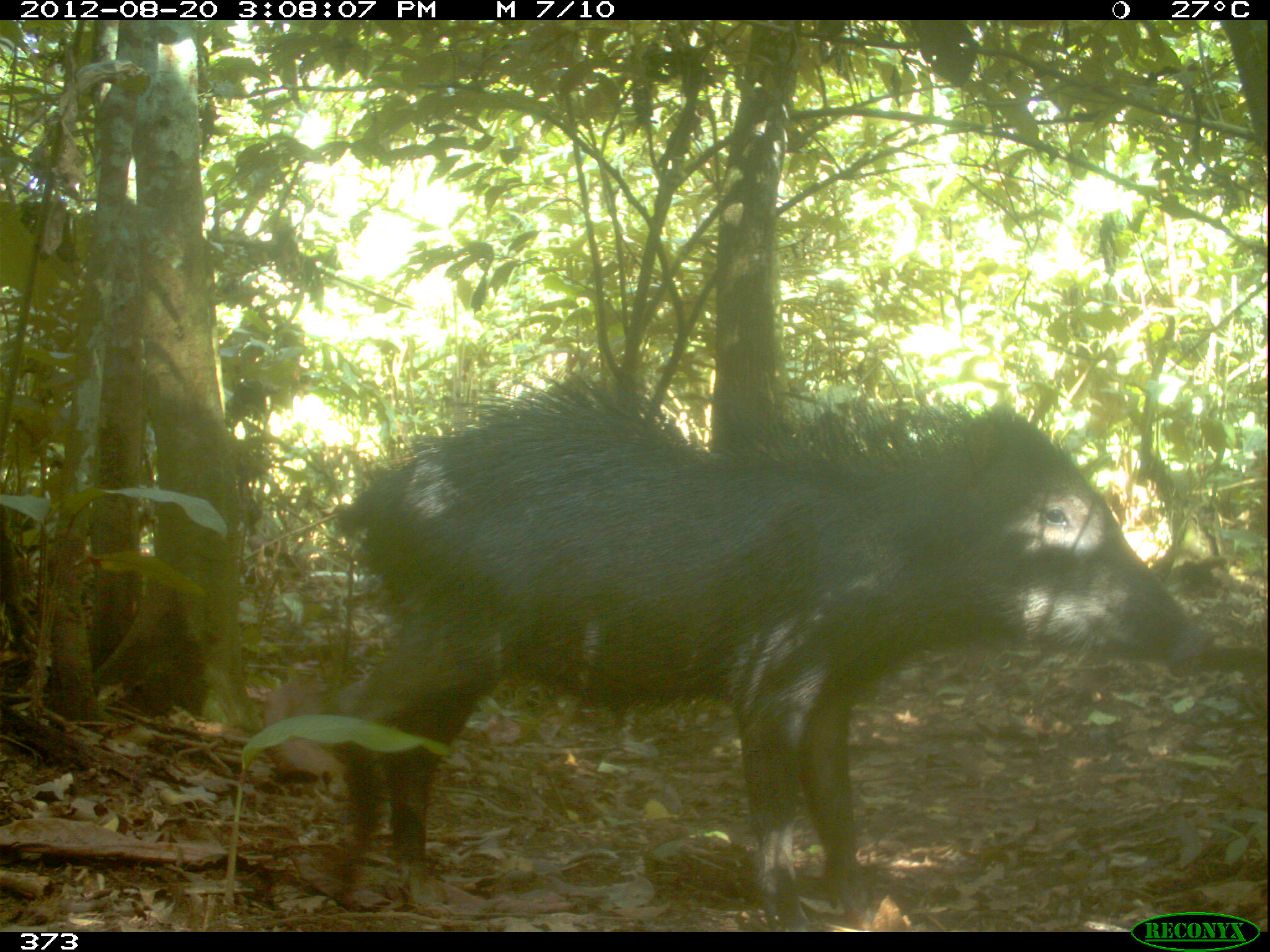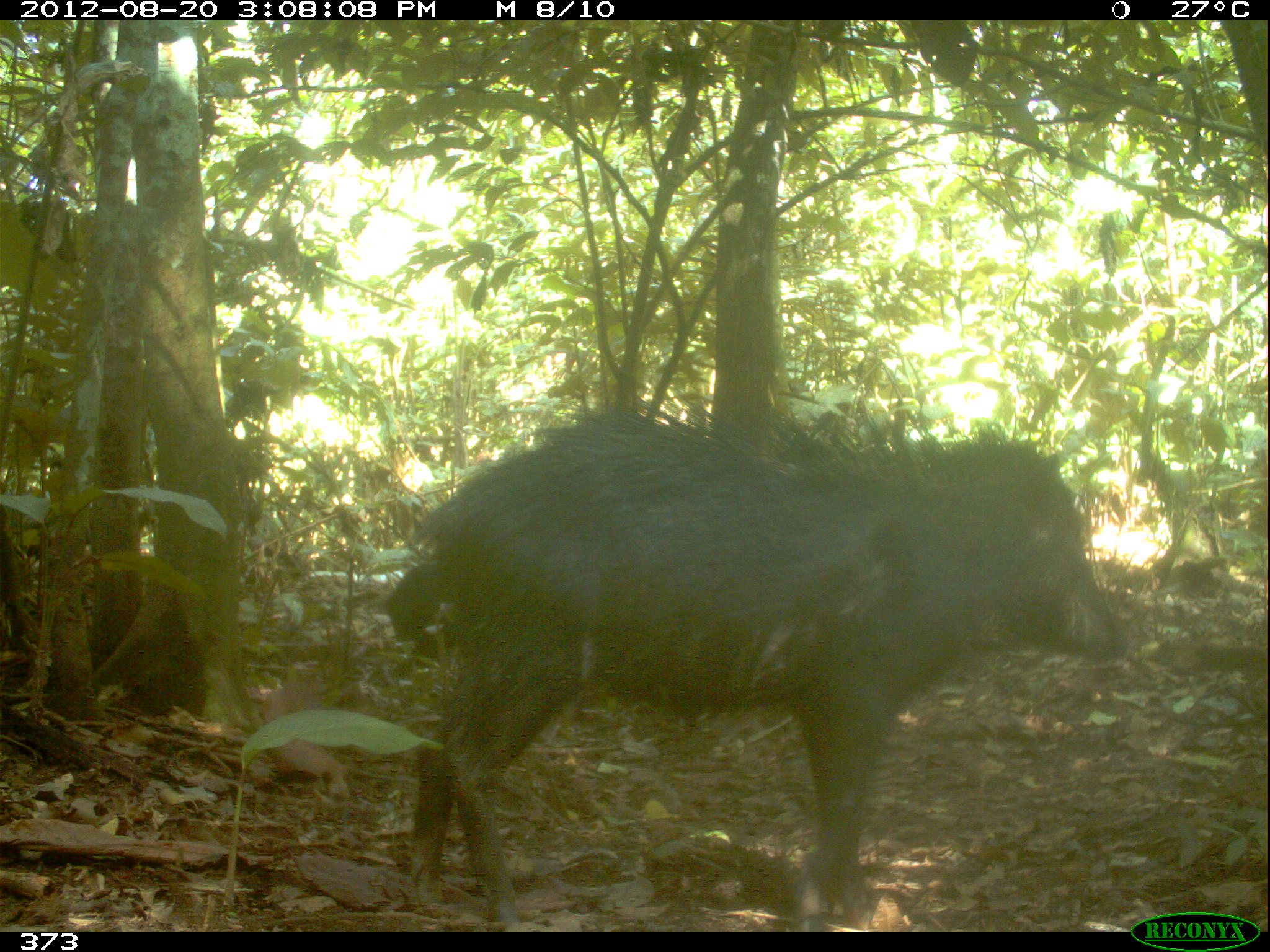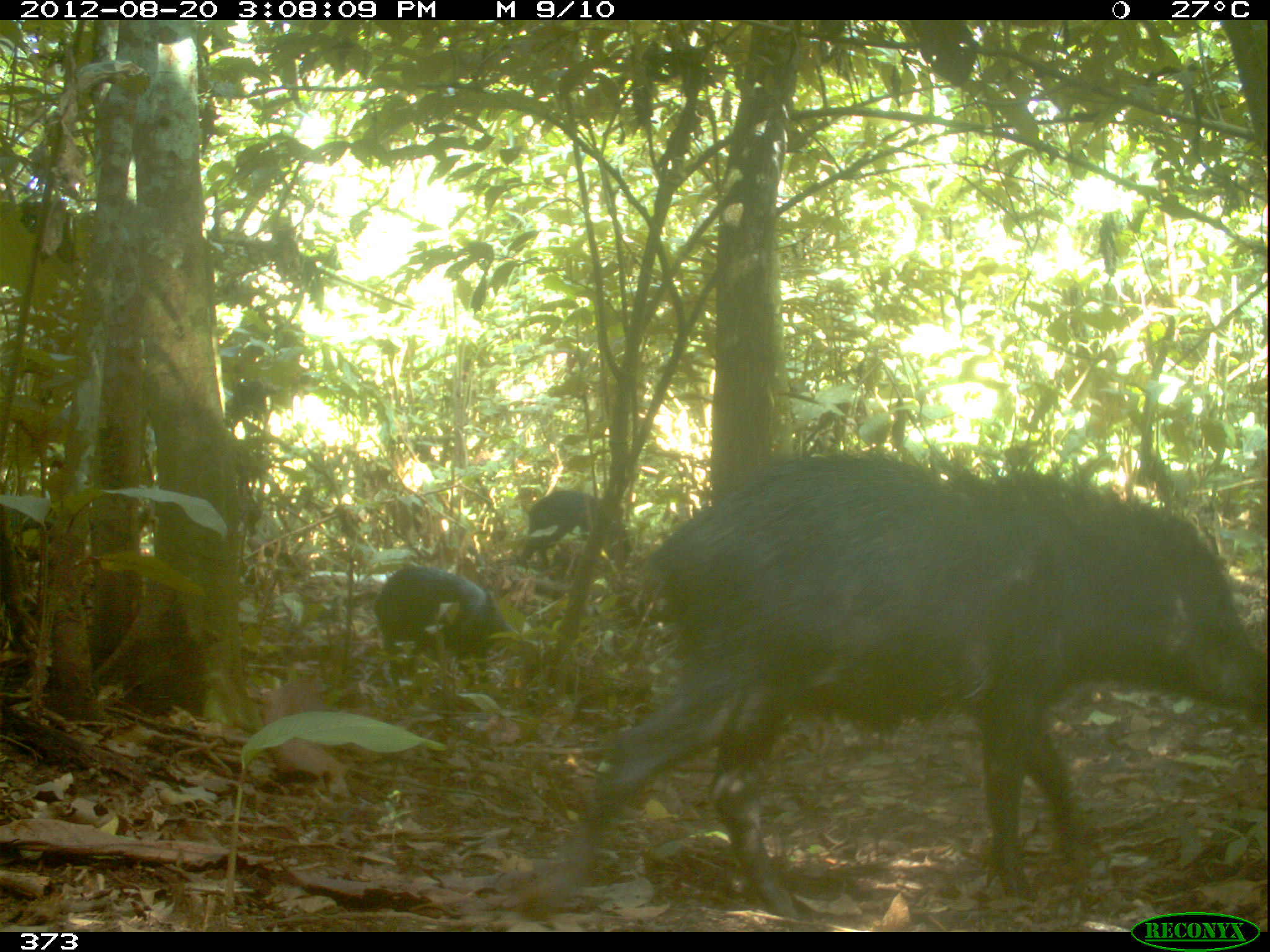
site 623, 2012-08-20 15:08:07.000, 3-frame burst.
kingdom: Animalia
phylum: Chordata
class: Mammalia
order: Artiodactyla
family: Tayassuidae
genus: Tayassu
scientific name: Tayassu pecari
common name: white-lipped peccary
Tayassu pecari (white-lipped peccary).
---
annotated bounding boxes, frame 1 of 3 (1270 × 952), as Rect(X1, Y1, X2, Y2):
tayassu pecari: Rect(329, 369, 1213, 931)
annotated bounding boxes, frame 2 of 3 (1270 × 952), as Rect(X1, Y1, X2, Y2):
tayassu pecari: Rect(410, 395, 1132, 929); Rect(383, 558, 457, 675)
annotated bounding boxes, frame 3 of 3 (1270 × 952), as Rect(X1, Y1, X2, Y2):
tayassu pecari: Rect(556, 445, 1270, 917); Rect(373, 563, 514, 688); Rect(508, 486, 627, 577)